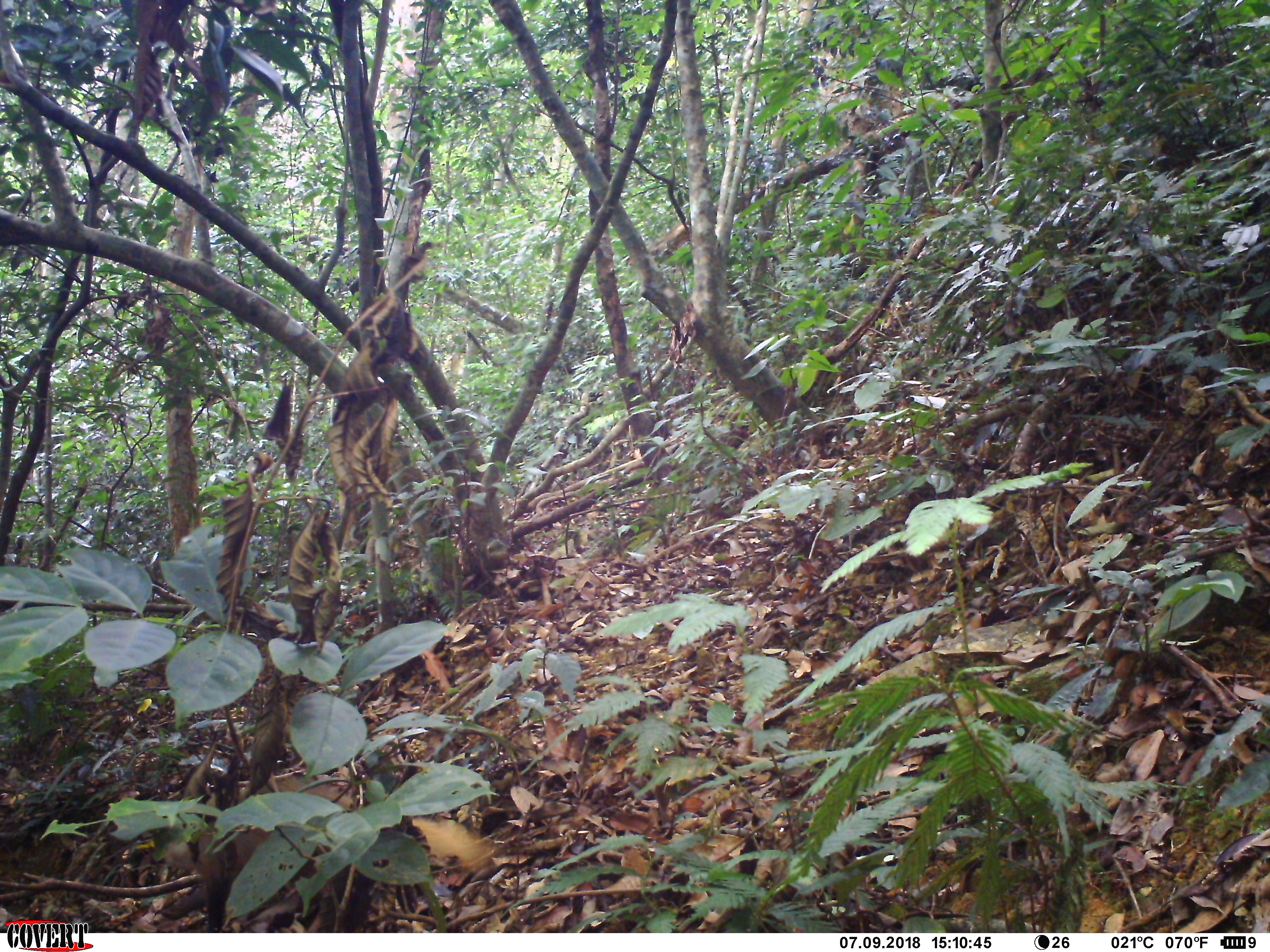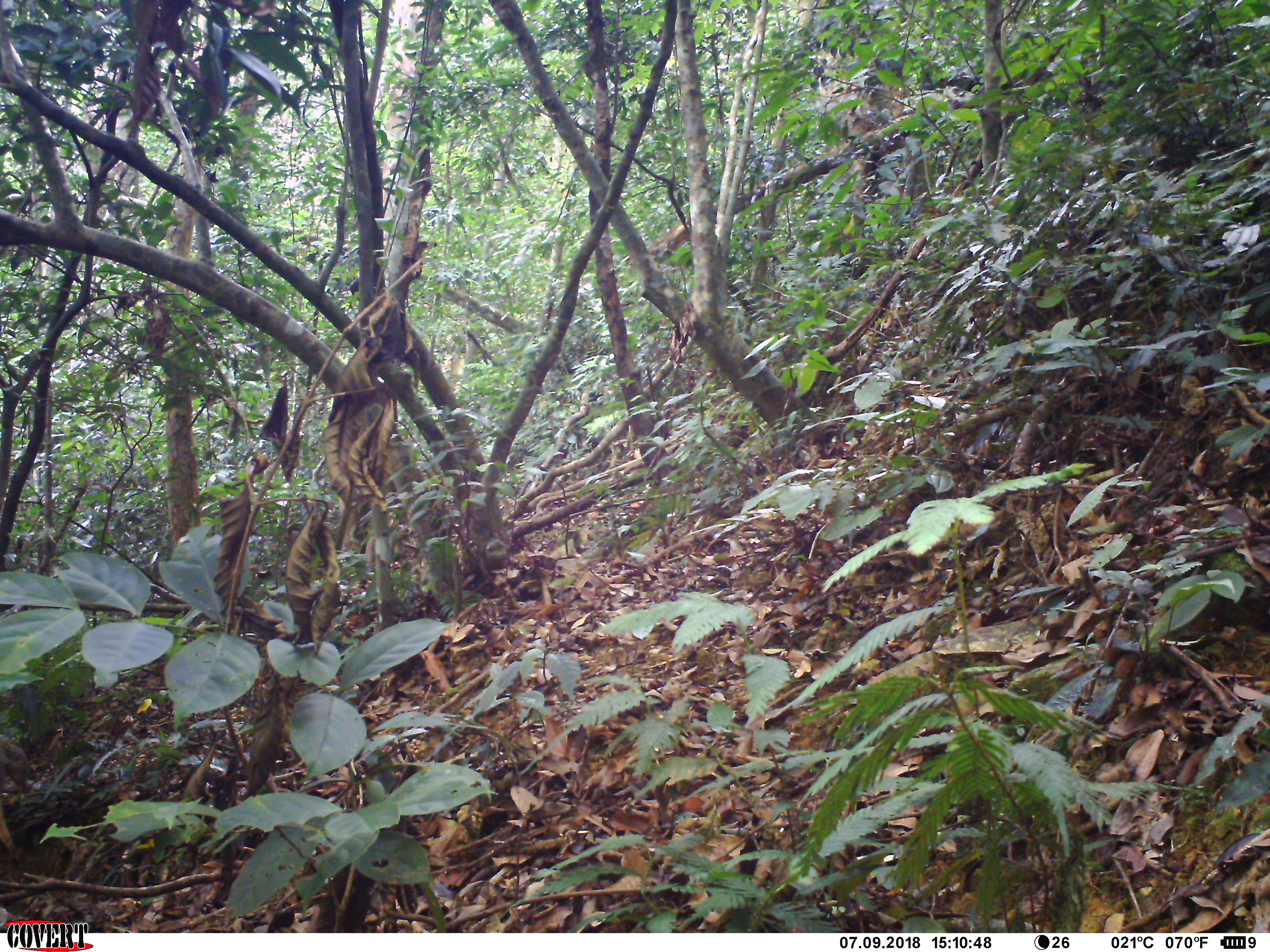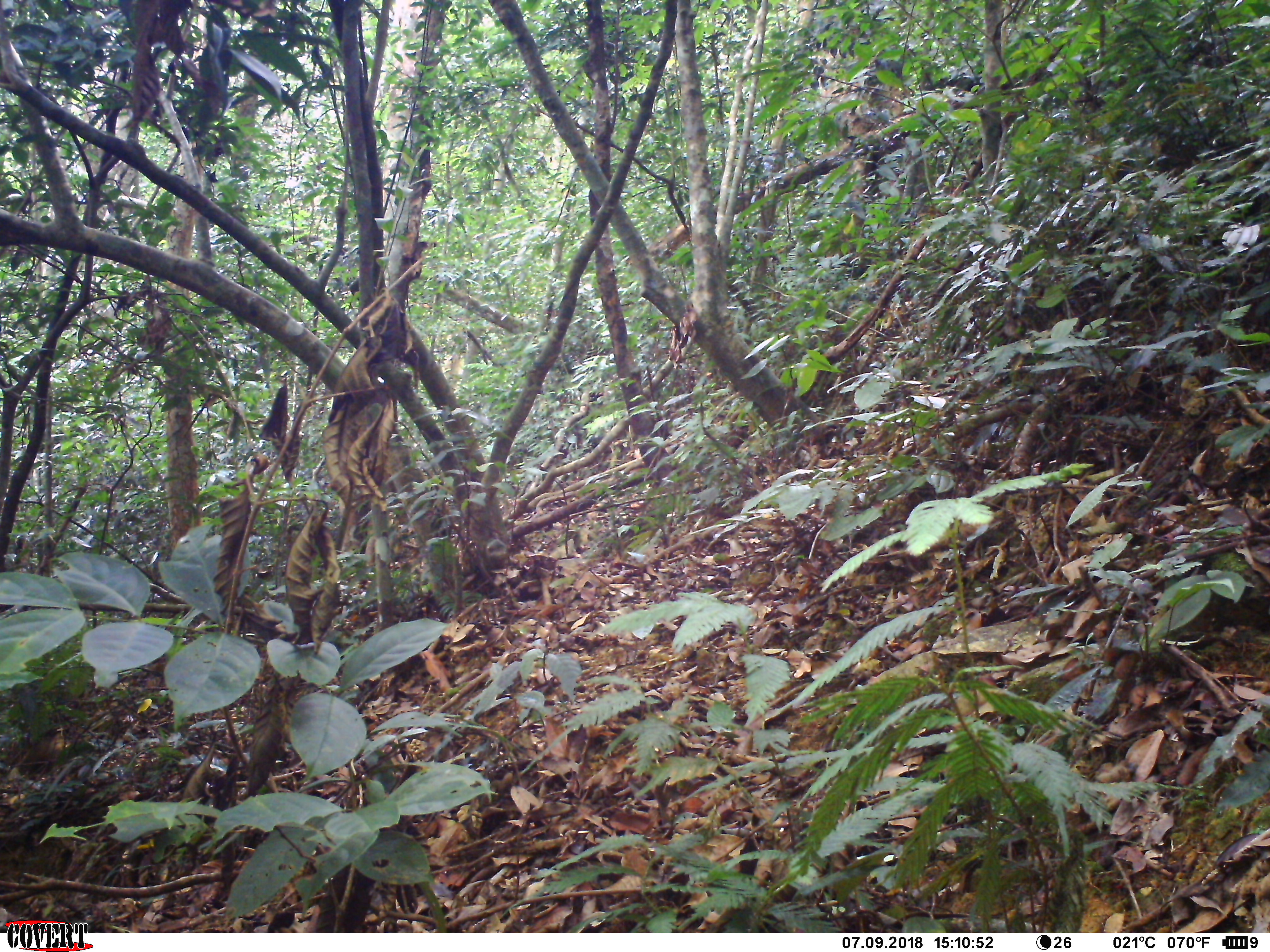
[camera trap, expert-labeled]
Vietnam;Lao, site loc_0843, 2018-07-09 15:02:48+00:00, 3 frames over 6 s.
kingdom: Animalia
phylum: Chordata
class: Mammalia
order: Carnivora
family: Herpestidae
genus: Urva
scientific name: Urva urva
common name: crab-eating mongoose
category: crab eating mongoose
Crab eating mongoose (crab-eating mongoose) (Urva urva). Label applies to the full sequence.